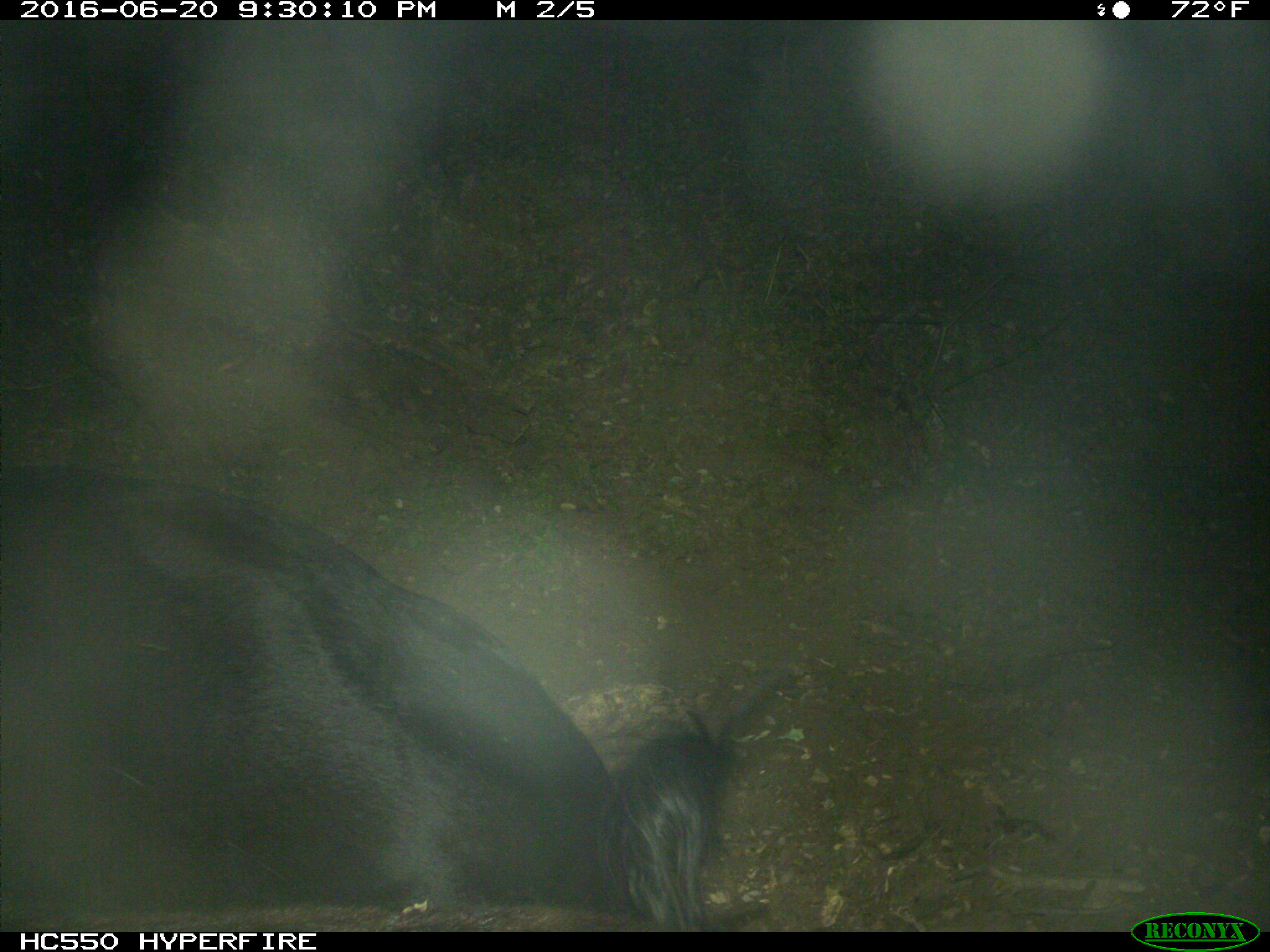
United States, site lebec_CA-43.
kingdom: Animalia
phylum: Chordata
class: Mammalia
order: Artiodactyla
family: Bovidae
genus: Bos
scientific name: Bos taurus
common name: domestic cow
Bos taurus (domestic cow).